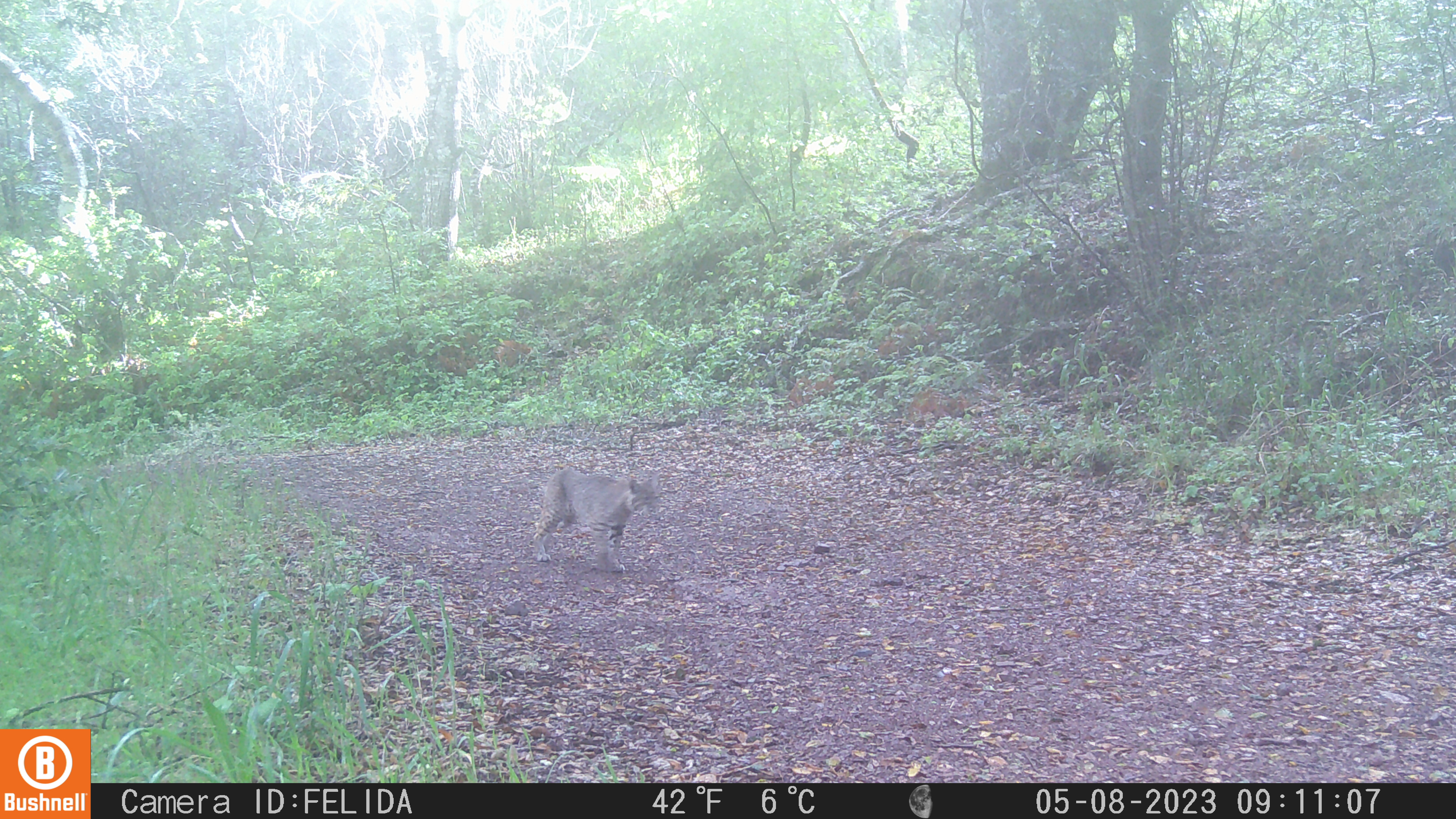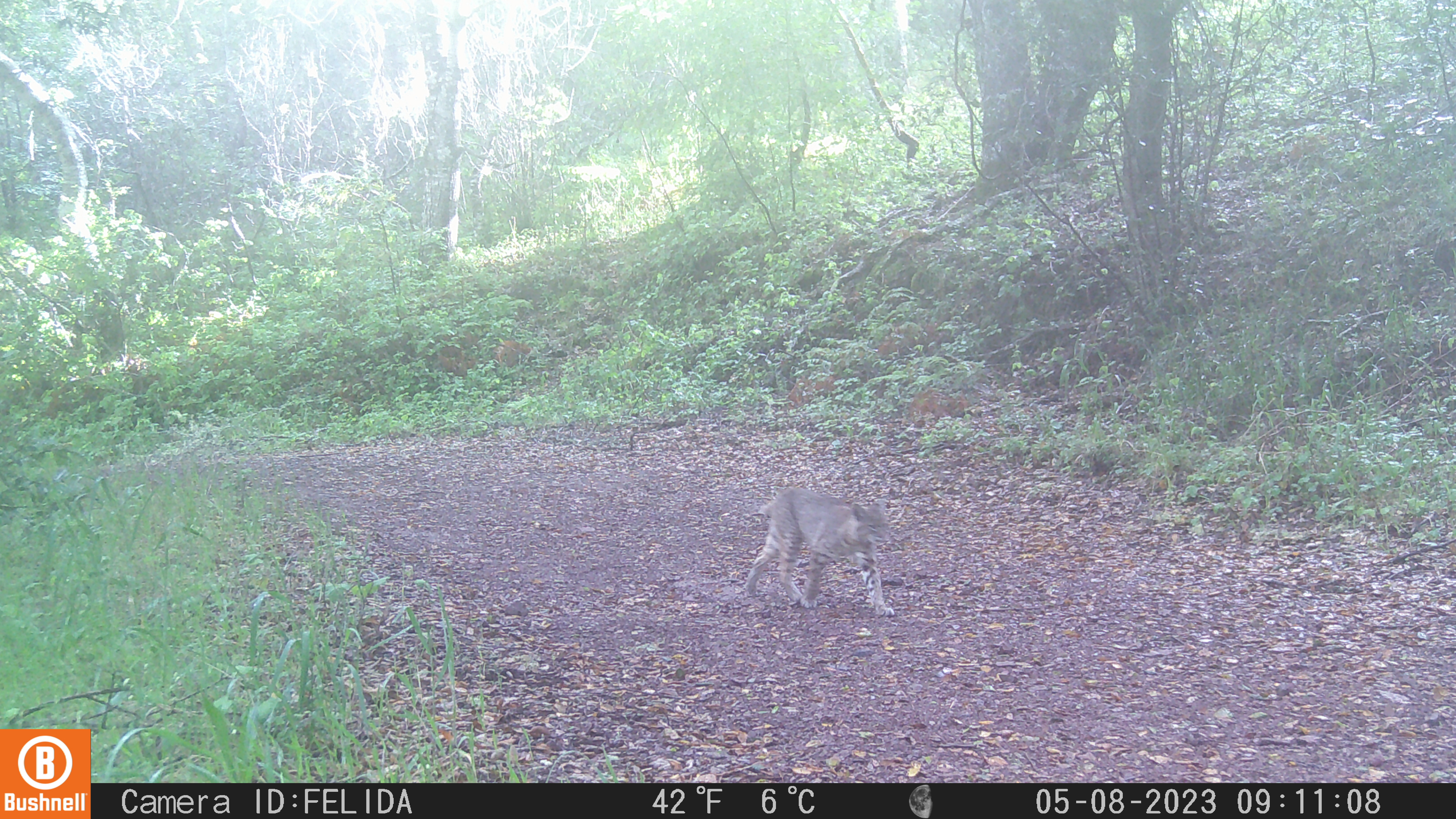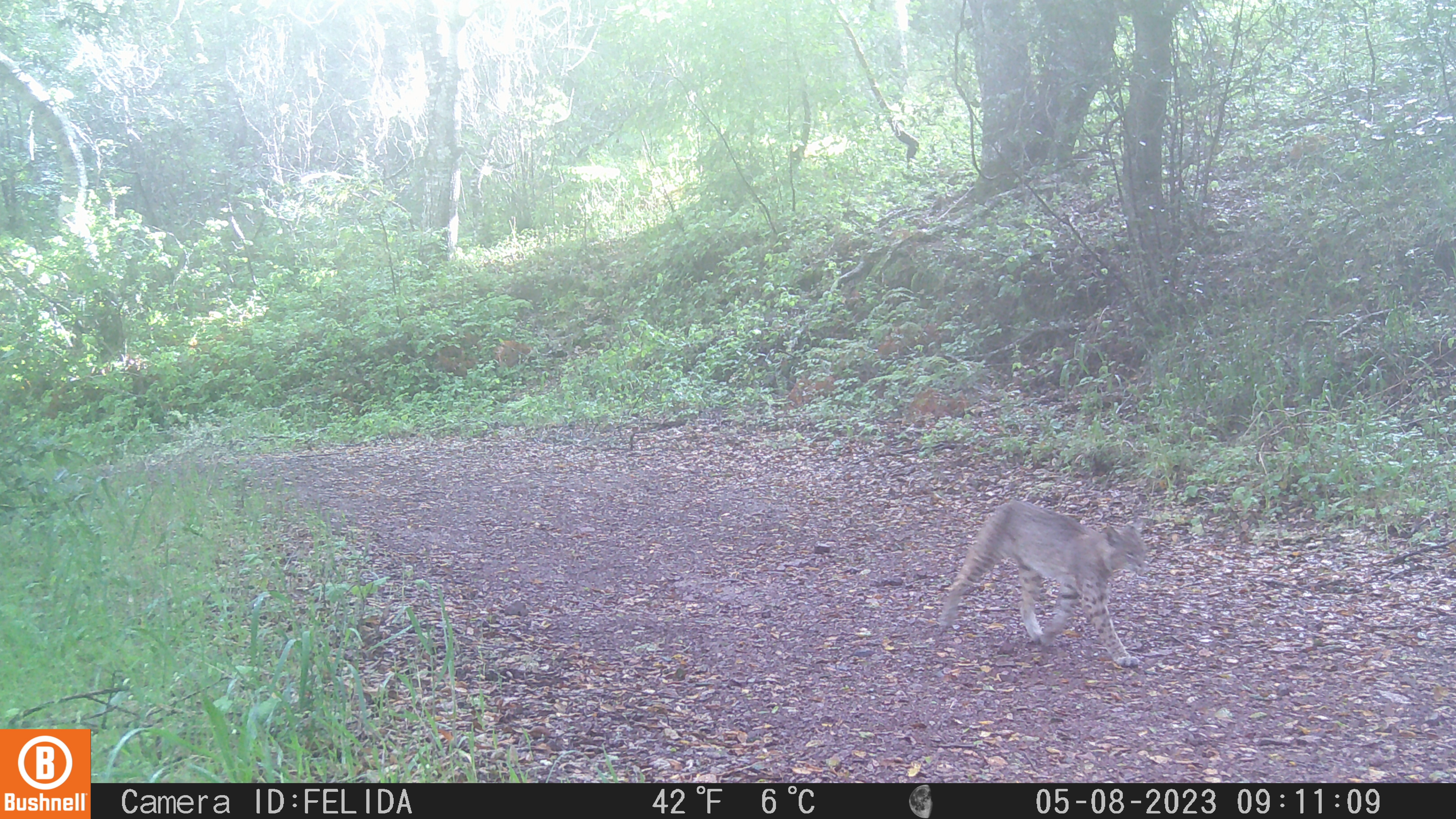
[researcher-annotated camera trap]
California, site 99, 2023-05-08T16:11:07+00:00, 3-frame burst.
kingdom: Animalia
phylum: Chordata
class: Mammalia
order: Carnivora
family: Felidae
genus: Lynx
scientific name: Lynx rufus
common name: bobcat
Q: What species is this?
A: Bobcat (Lynx rufus).